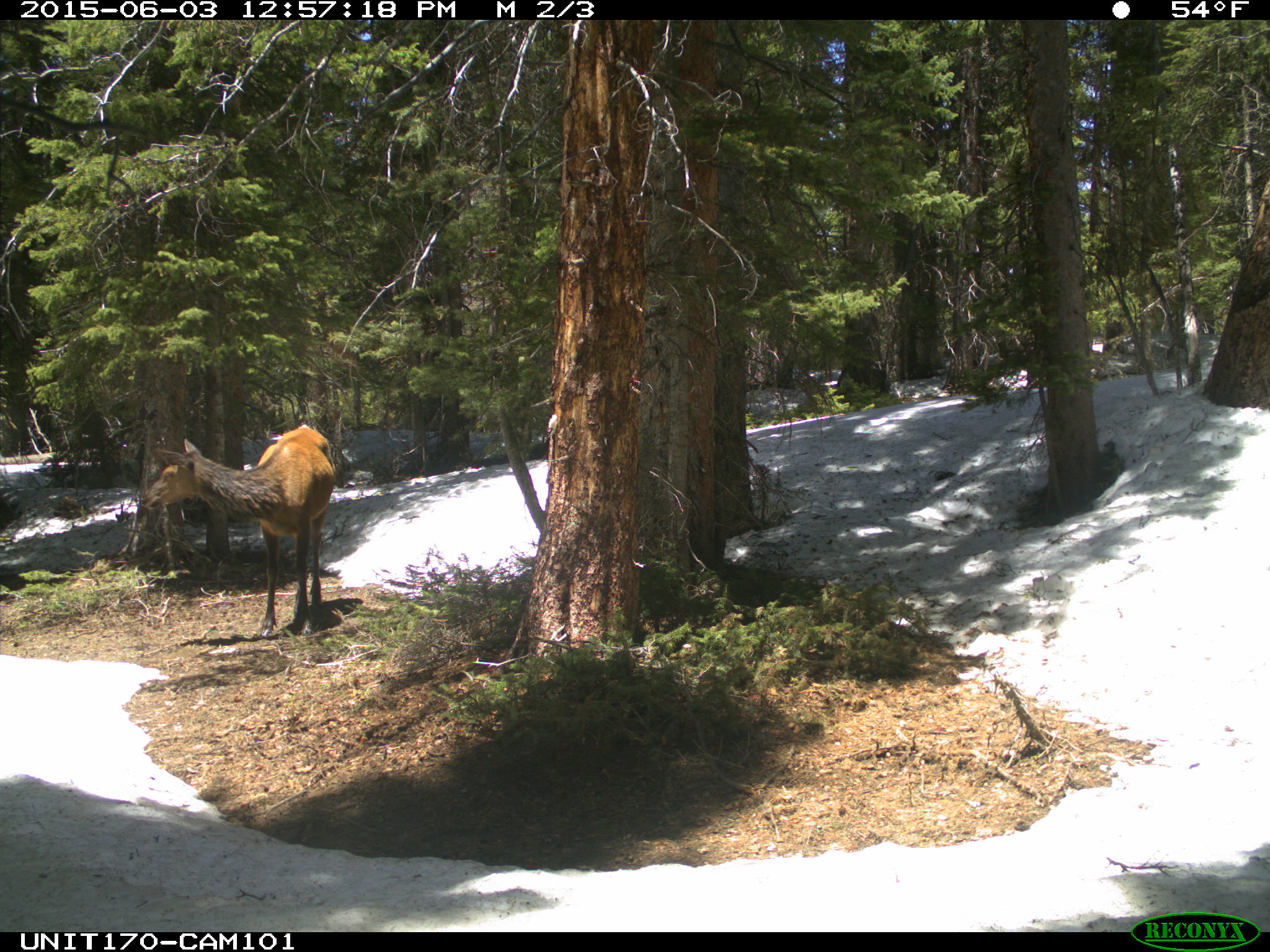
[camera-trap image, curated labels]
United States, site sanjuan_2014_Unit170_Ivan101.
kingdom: Animalia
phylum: Chordata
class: Mammalia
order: Artiodactyla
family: Cervidae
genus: Cervus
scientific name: Cervus elaphus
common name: red deer